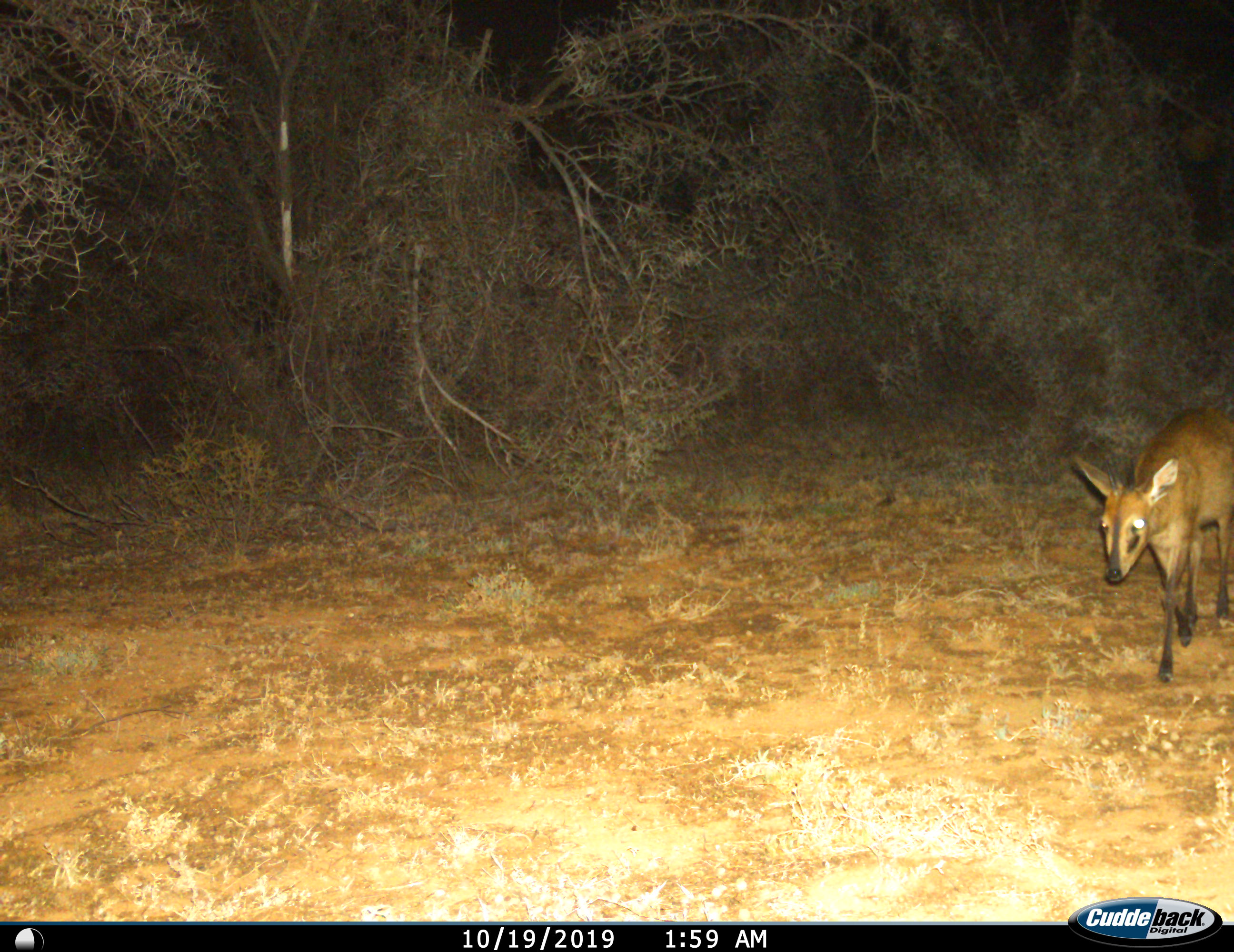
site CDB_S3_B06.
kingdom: Animalia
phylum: Chordata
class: Mammalia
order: Artiodactyla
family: Bovidae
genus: Sylvicapra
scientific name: Sylvicapra grimmia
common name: common duiker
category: duikercommongrey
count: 1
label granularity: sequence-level